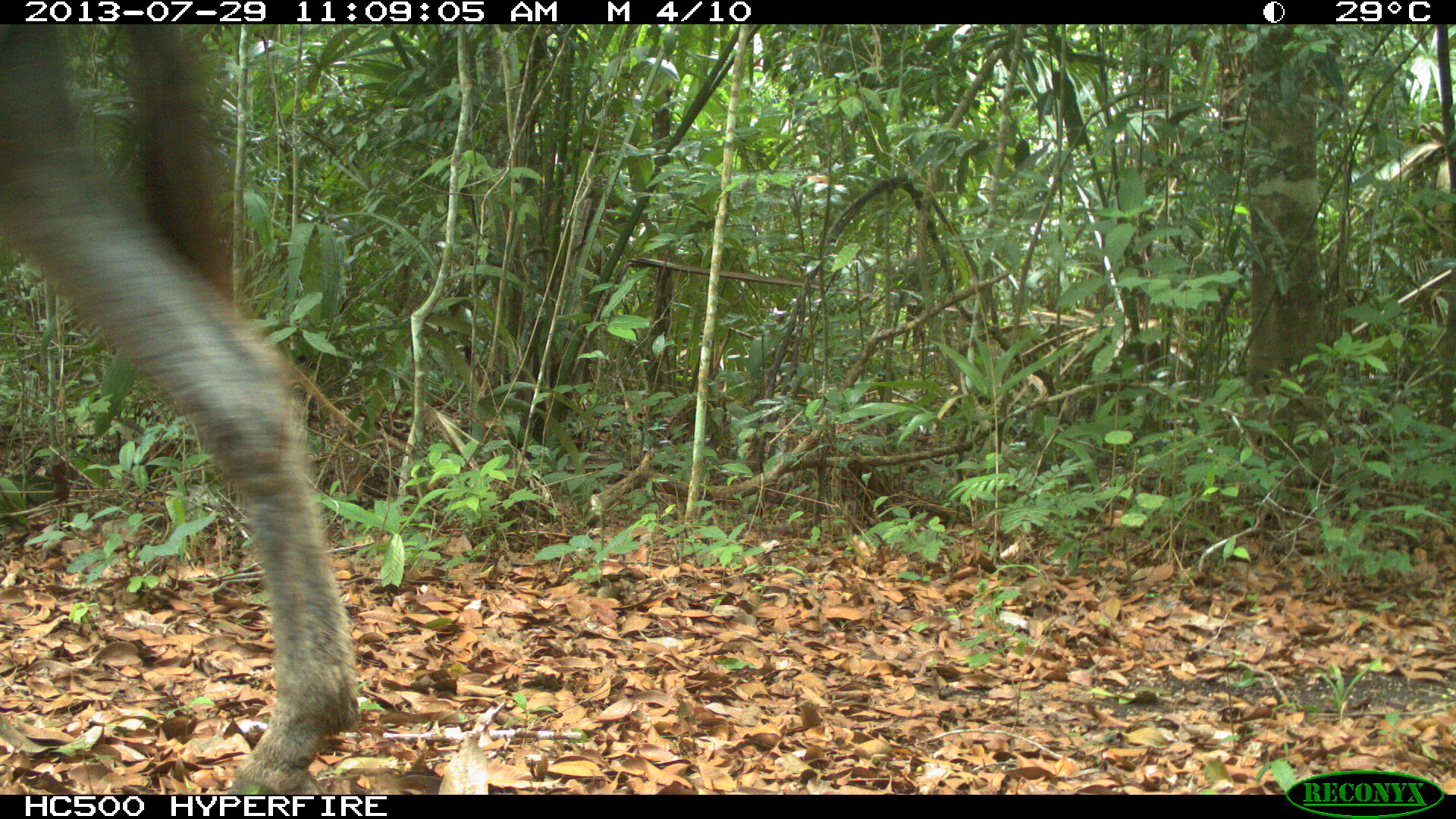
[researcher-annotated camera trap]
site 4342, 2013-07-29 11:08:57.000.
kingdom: Animalia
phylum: Chordata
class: Mammalia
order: Perissodactyla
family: Equidae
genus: Equus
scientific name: Equus ferus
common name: wild horse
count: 1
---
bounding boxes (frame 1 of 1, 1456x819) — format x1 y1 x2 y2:
equus ferus: 1 24 365 793